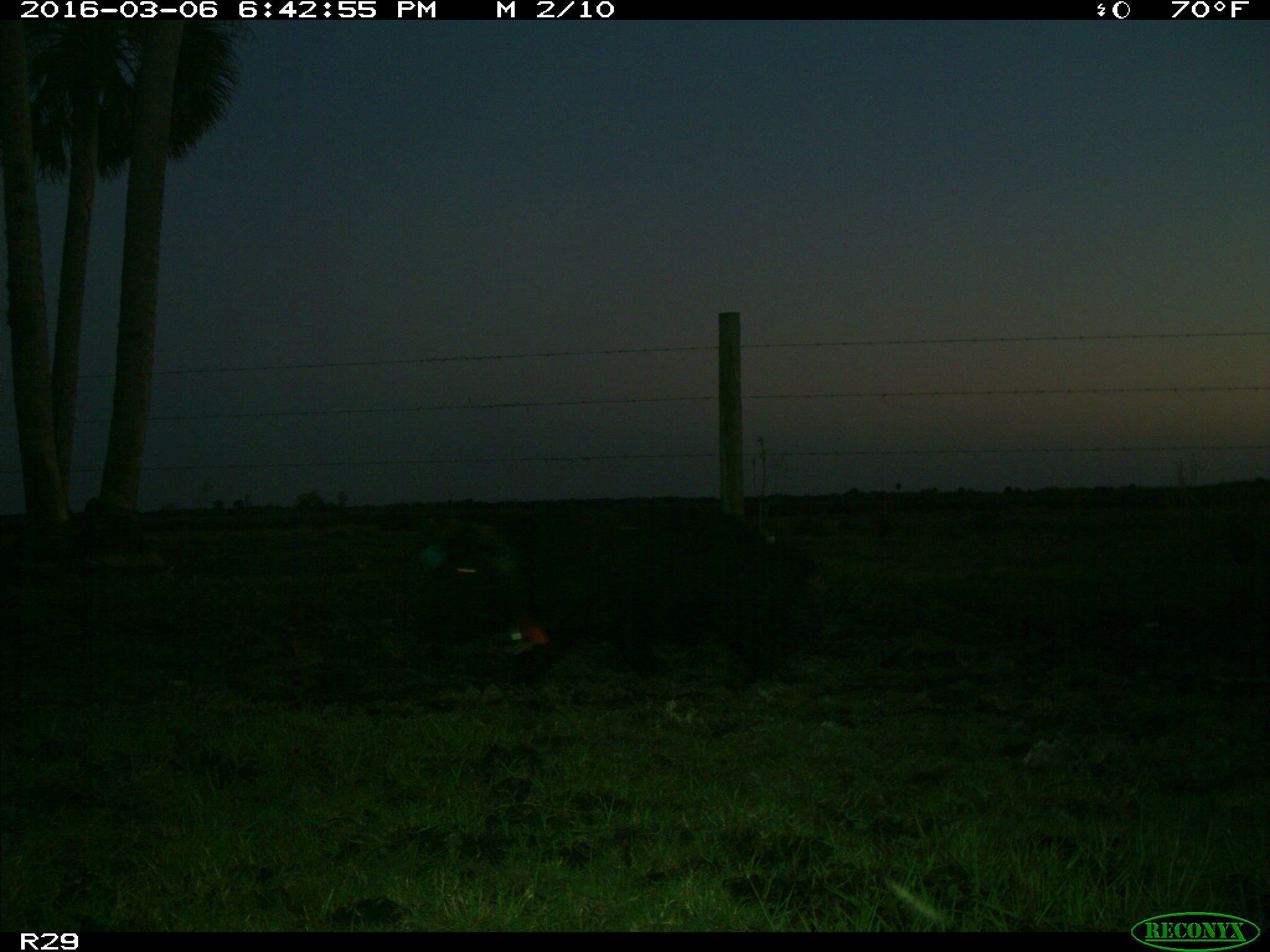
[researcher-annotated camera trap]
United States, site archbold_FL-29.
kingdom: Animalia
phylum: Chordata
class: Mammalia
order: Artiodactyla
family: Suidae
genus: Sus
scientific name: Sus scrofa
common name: wild boar